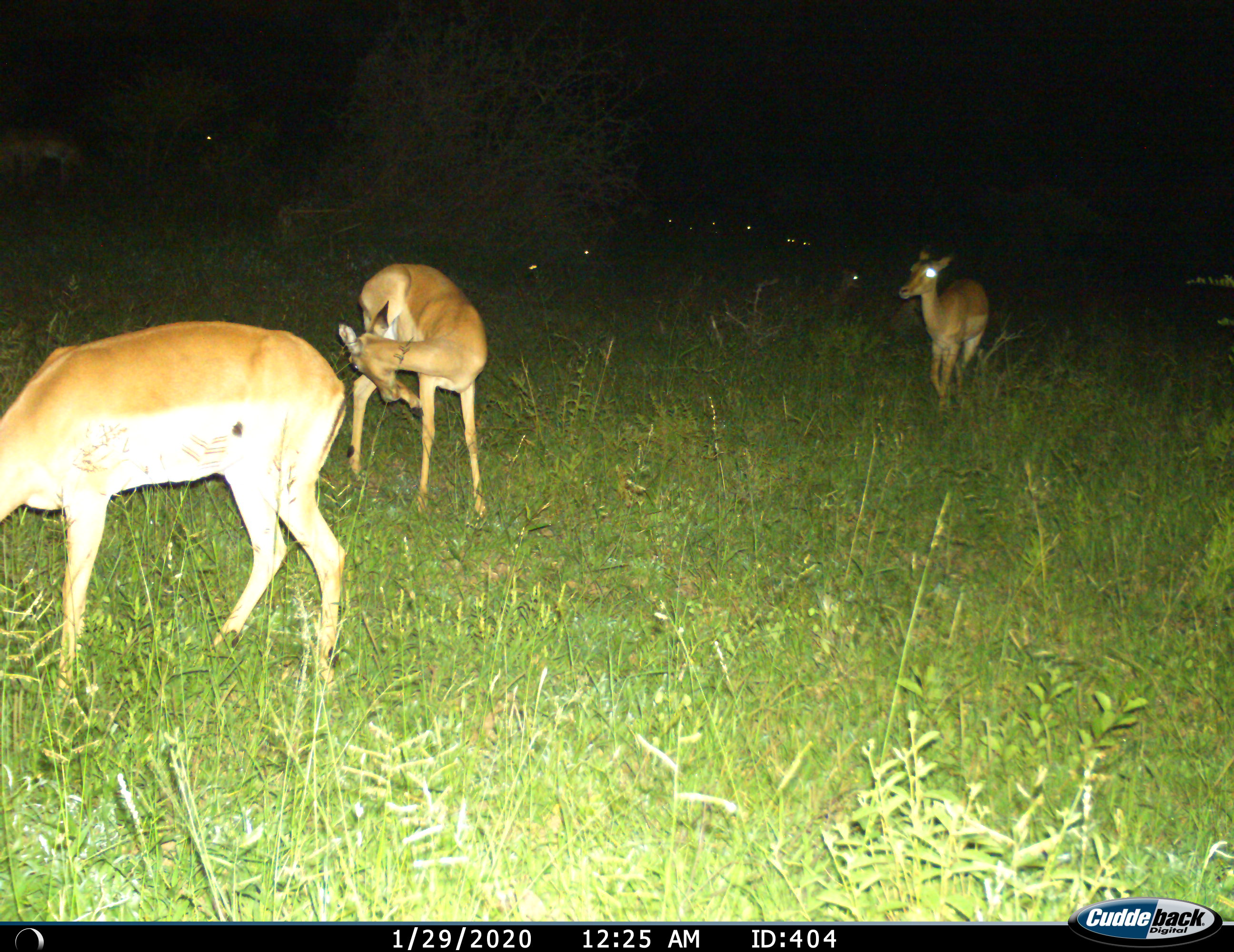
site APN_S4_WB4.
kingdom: Animalia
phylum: Chordata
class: Mammalia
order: Artiodactyla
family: Bovidae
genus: Aepyceros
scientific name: Aepyceros melampus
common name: impala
Impala (Aepyceros melampus), count 7. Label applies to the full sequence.